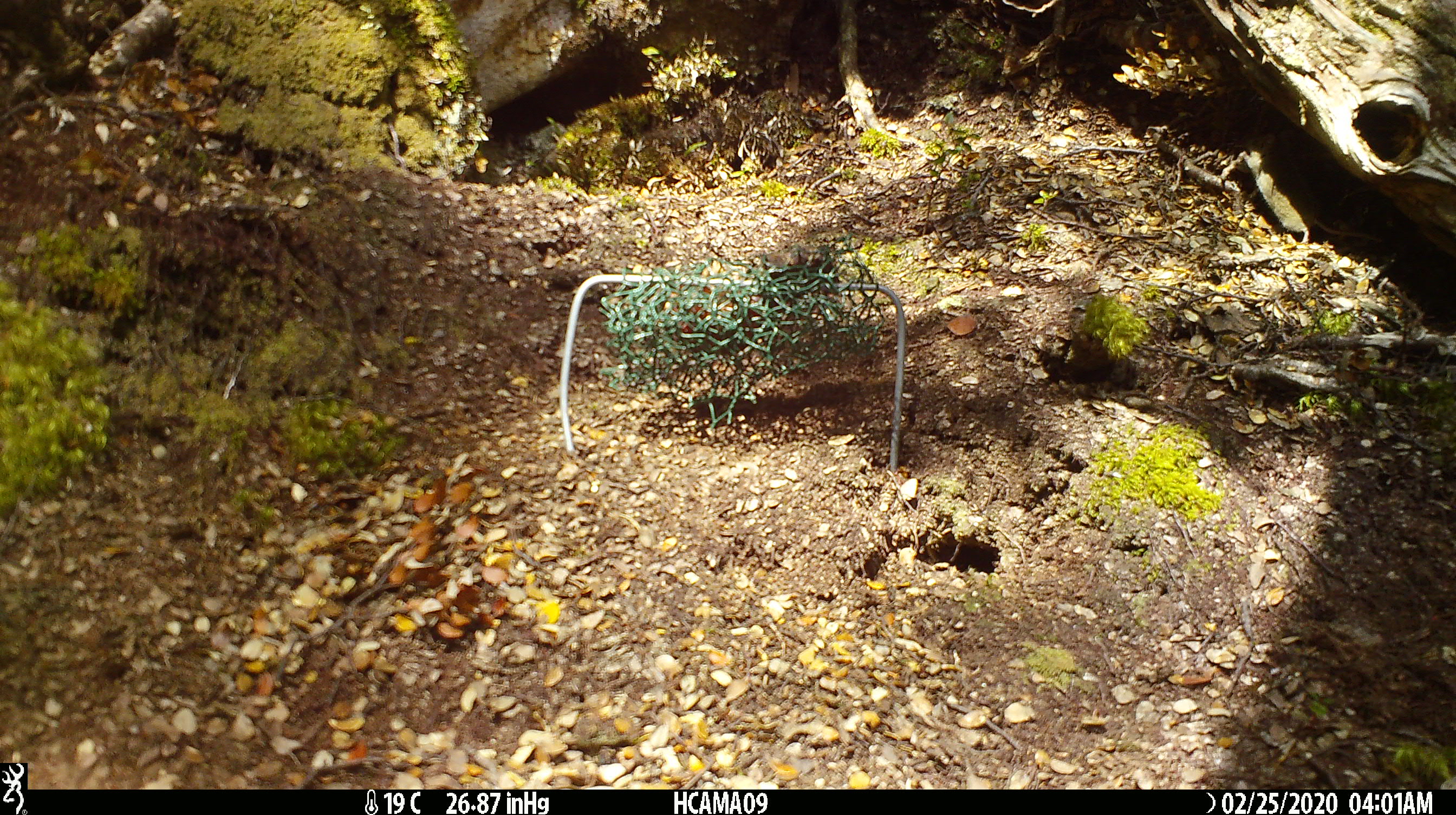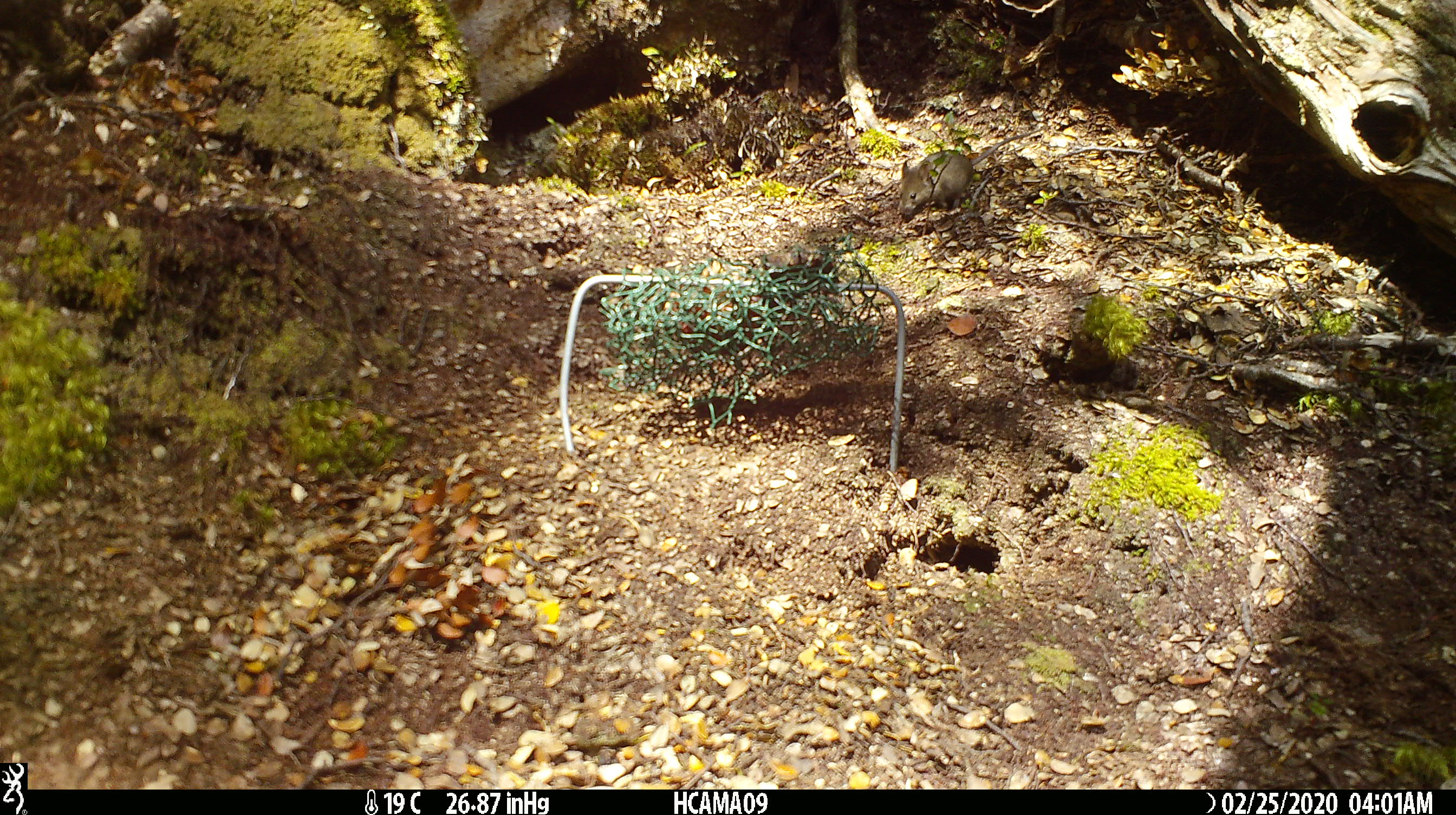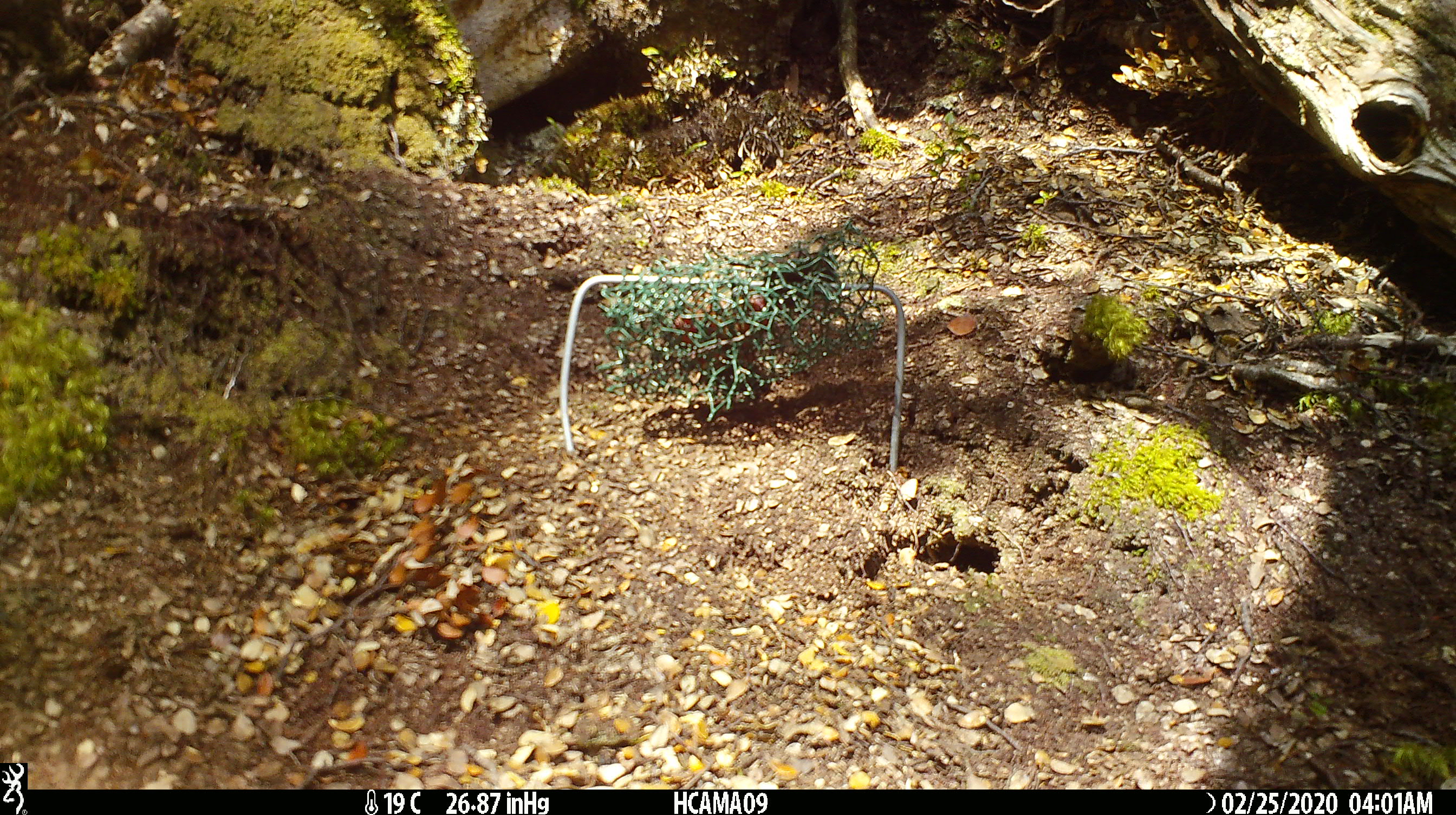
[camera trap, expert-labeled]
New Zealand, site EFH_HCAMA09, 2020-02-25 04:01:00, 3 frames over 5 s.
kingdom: Animalia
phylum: Chordata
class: Mammalia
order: Rodentia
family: Muridae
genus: Mus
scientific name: Mus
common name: mouse